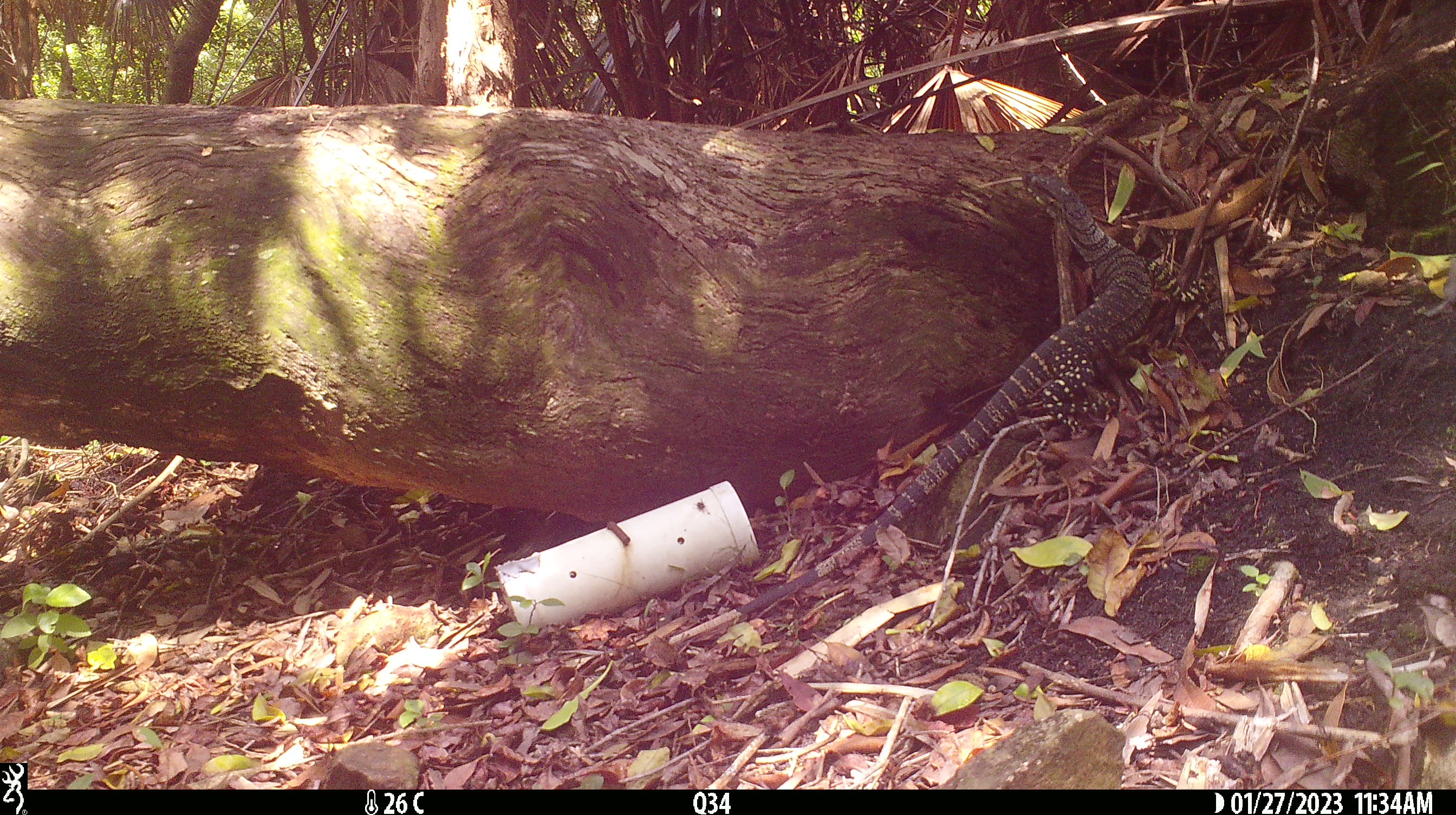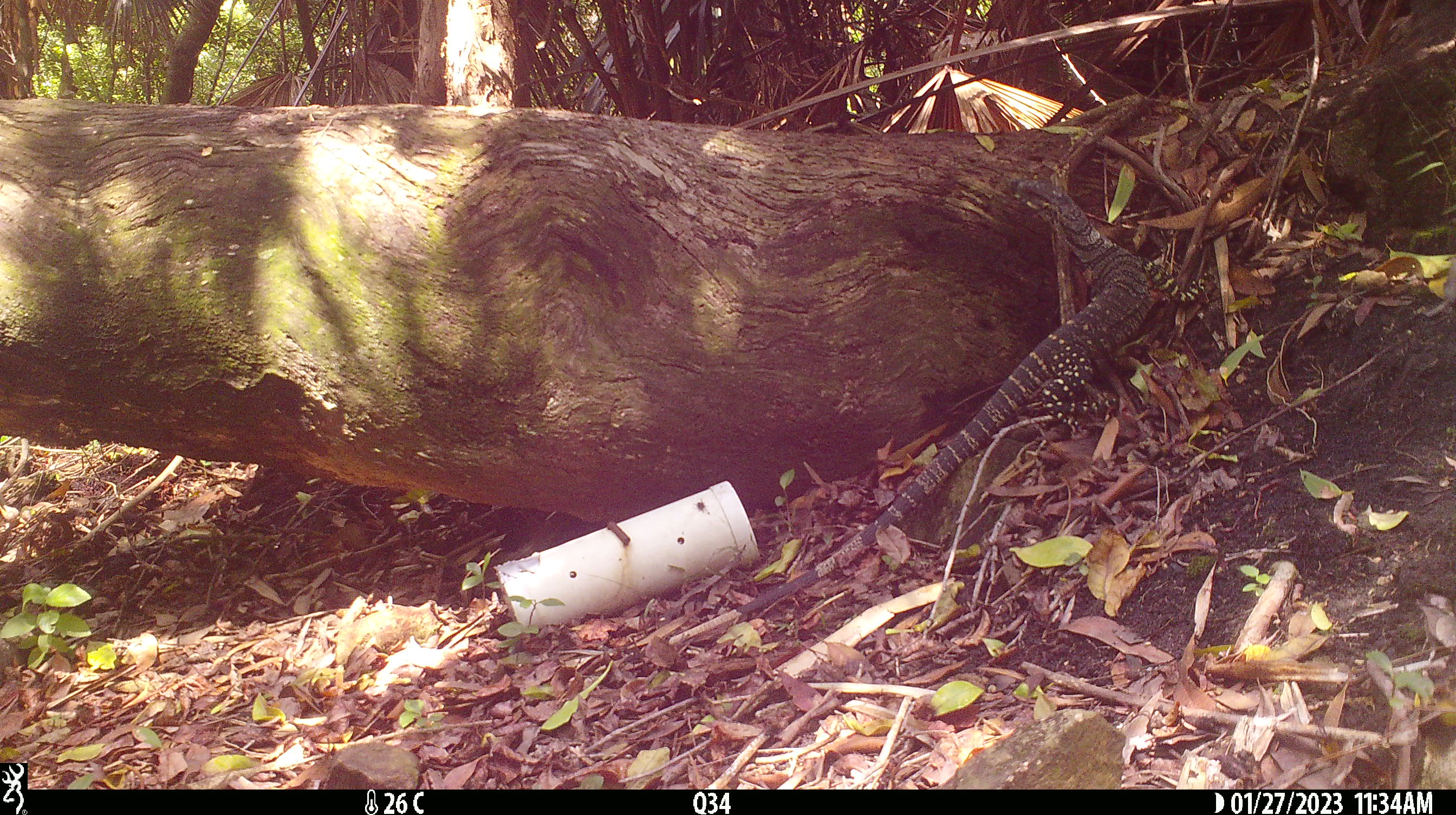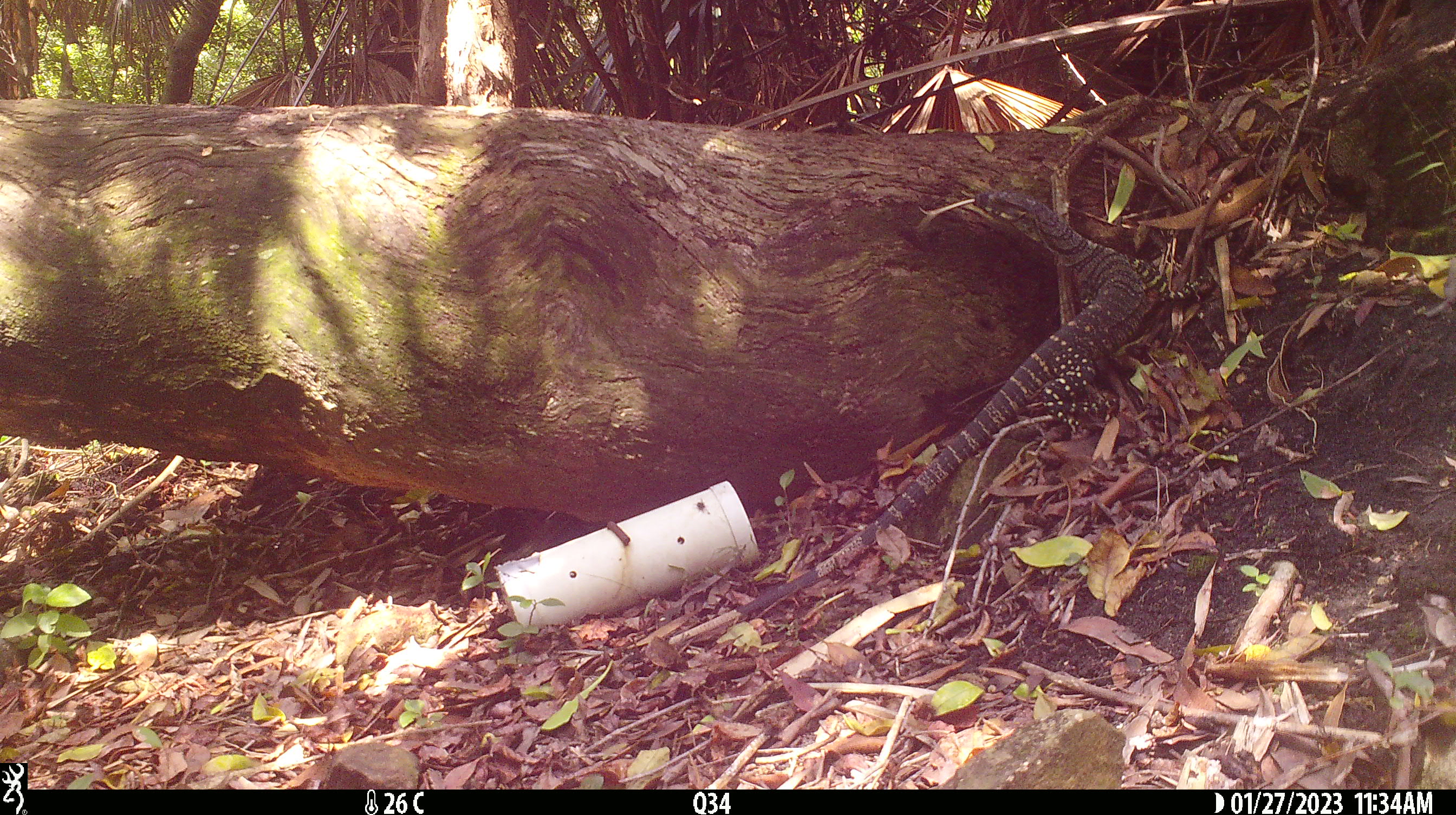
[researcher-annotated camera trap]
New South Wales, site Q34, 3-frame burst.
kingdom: Animalia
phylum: Chordata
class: Reptilia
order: Squamata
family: Varanidae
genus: Varanus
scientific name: Varanus varius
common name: lace monitor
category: goanna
Goanna (lace monitor) (Varanus varius).